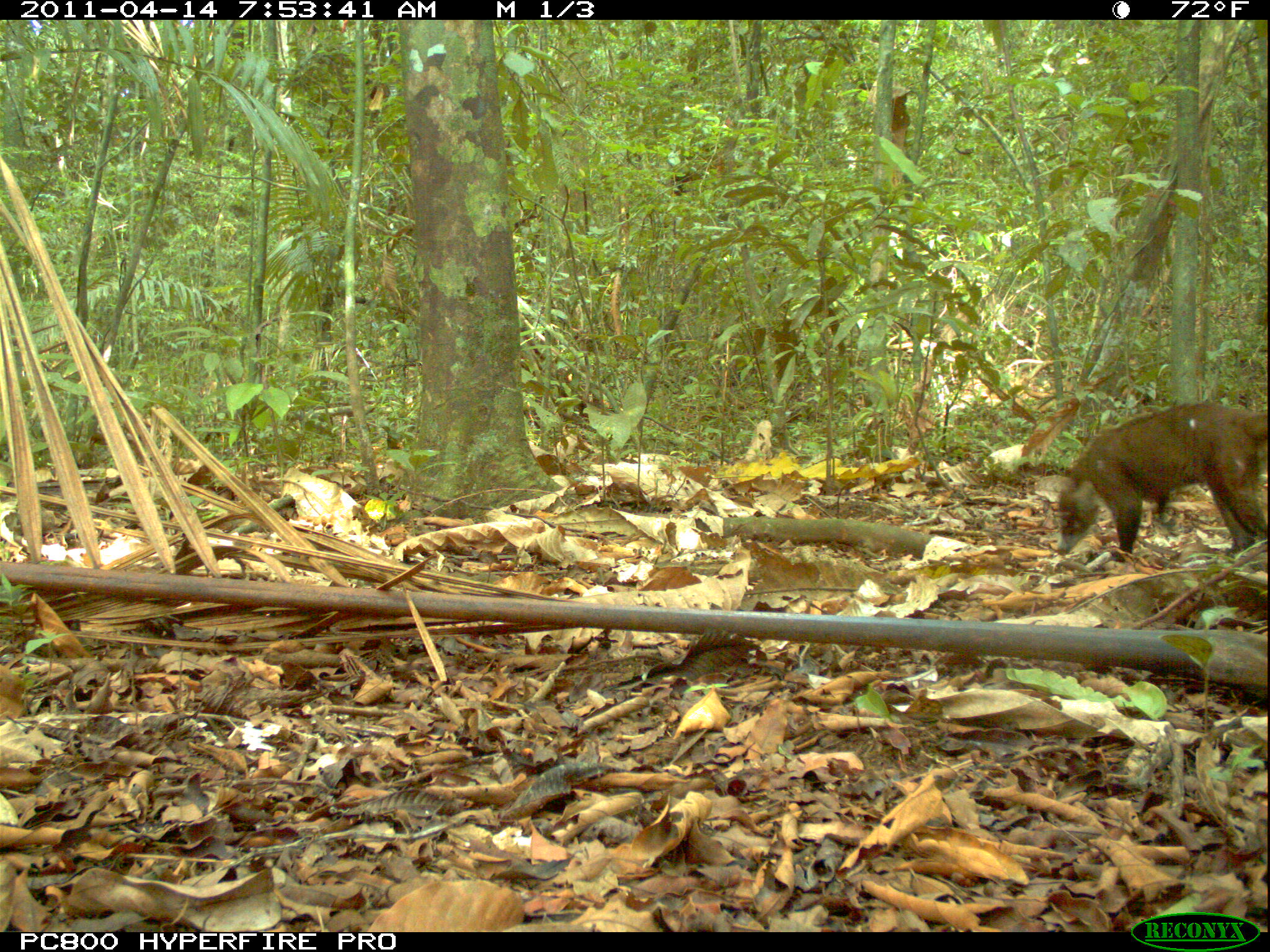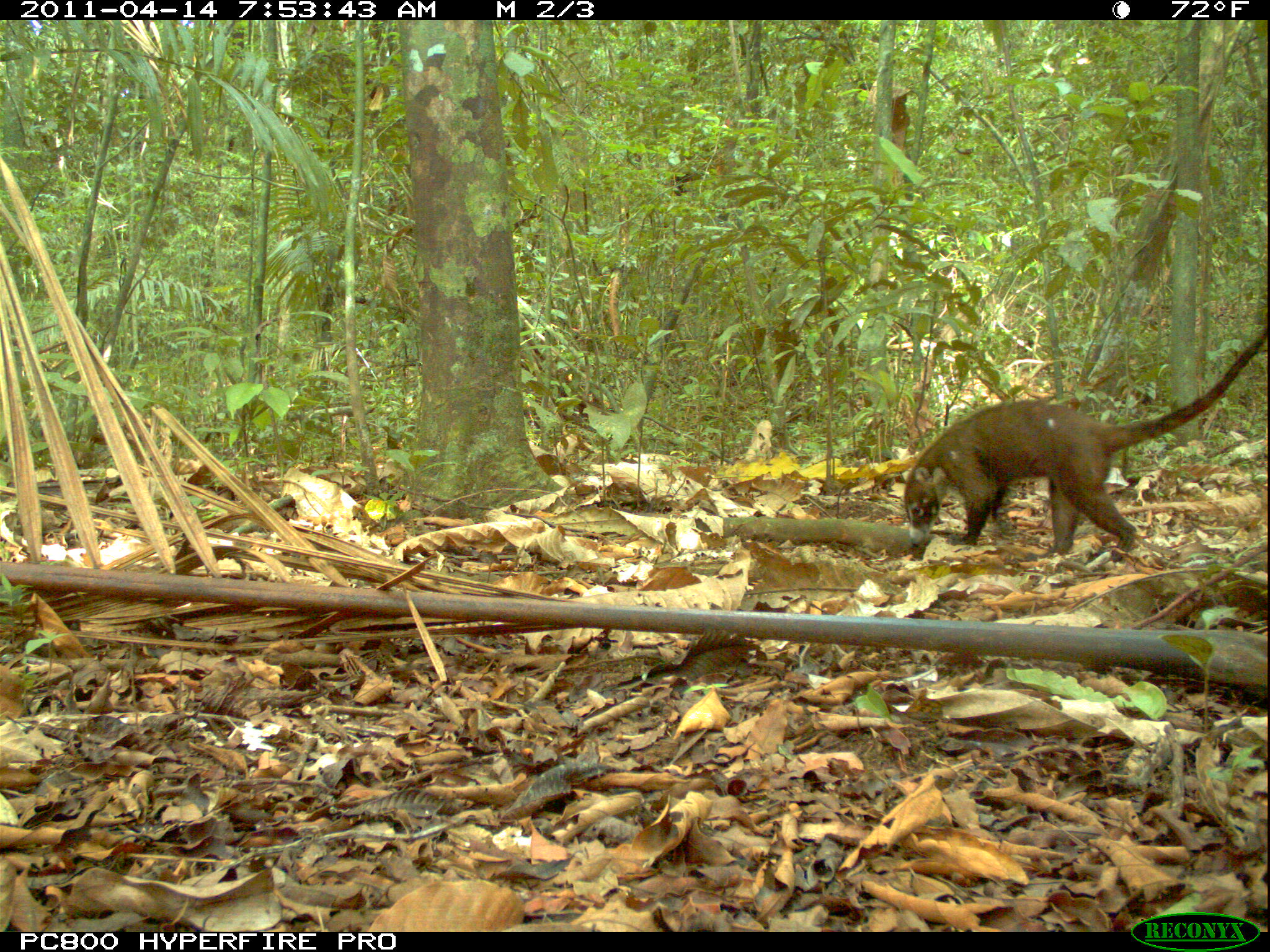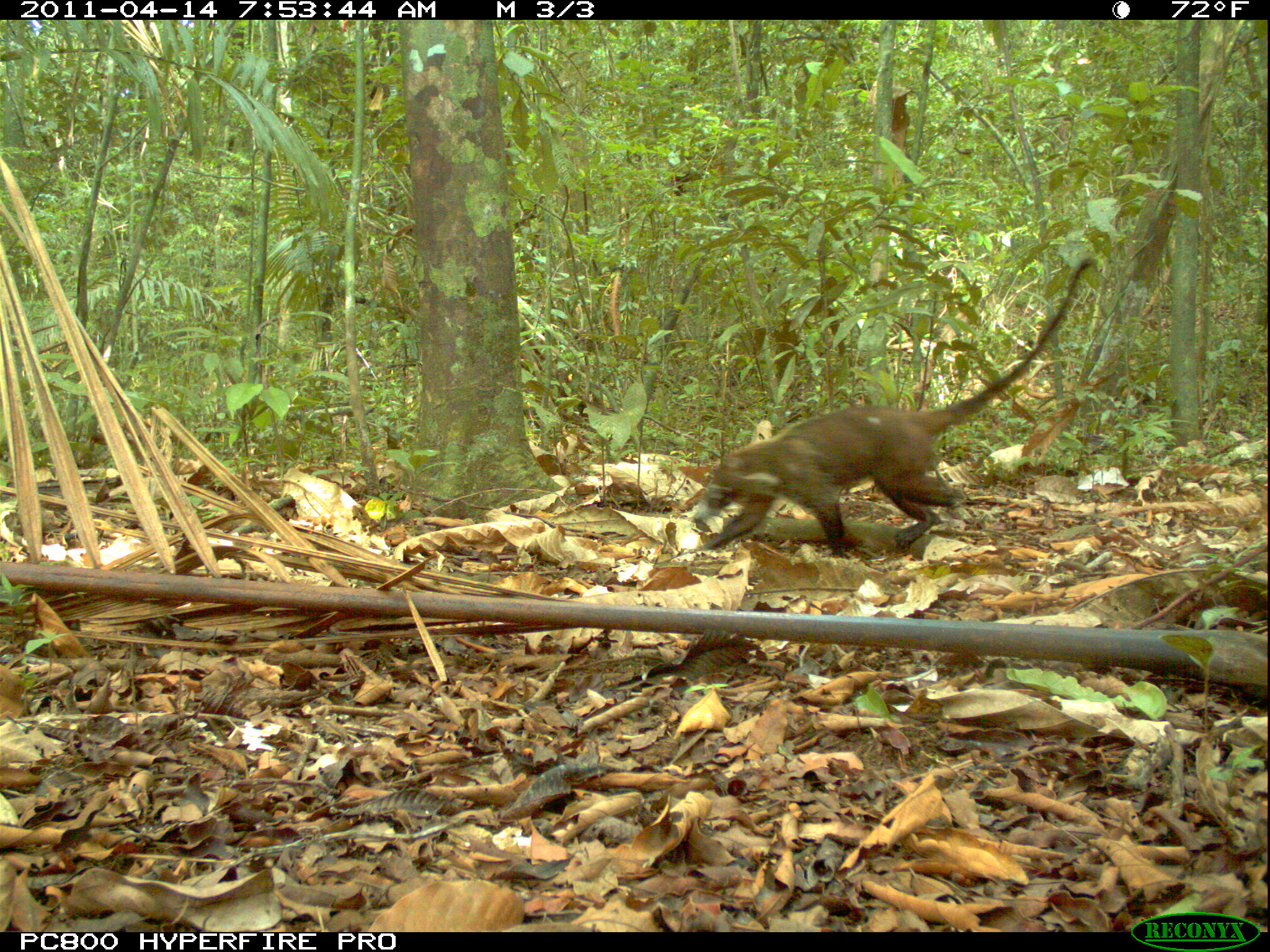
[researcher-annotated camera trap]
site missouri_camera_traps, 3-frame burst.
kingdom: Animalia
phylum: Chordata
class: Mammalia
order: Carnivora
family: Procyonidae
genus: Nasua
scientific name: Nasua narica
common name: white-nosed coati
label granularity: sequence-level